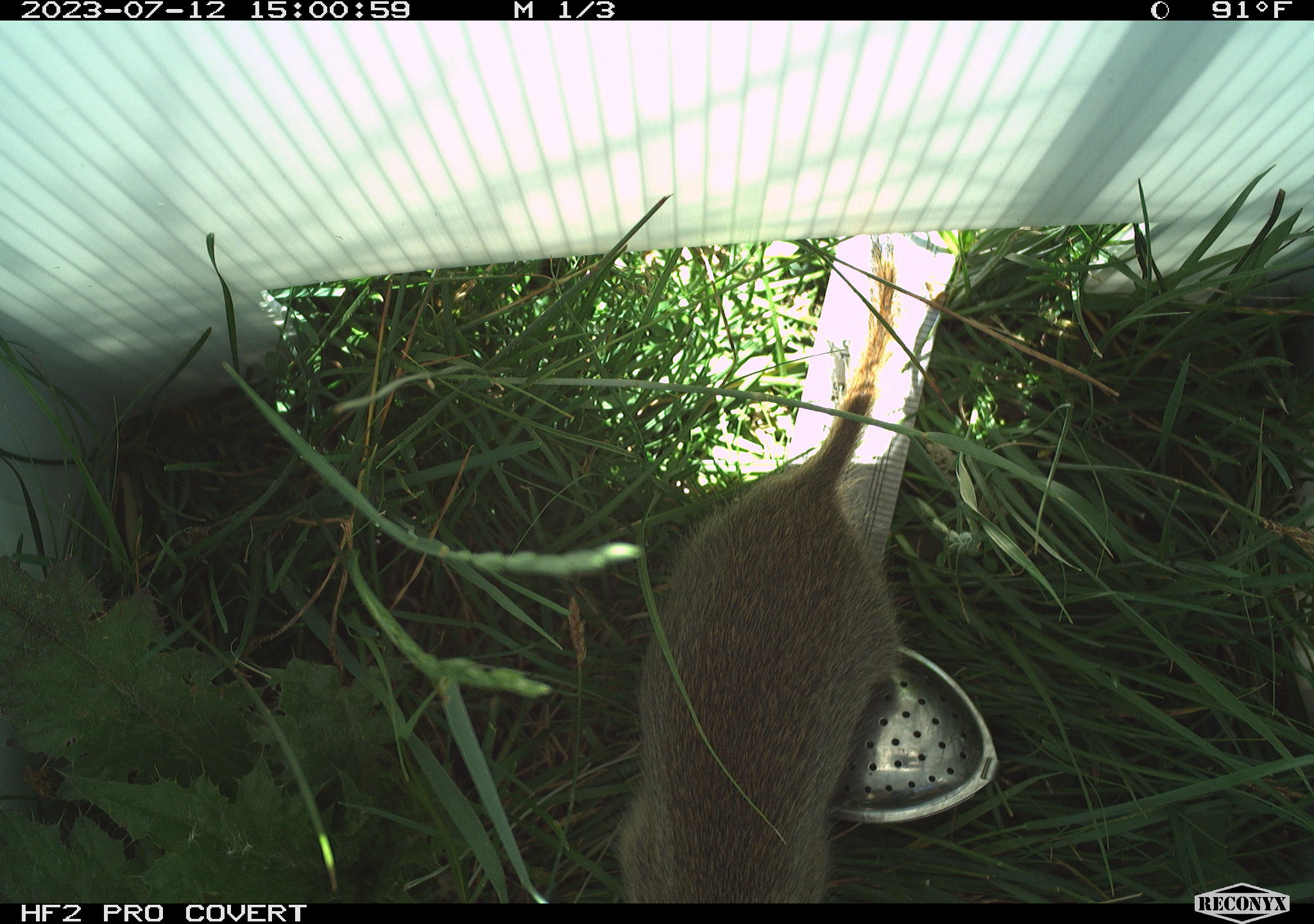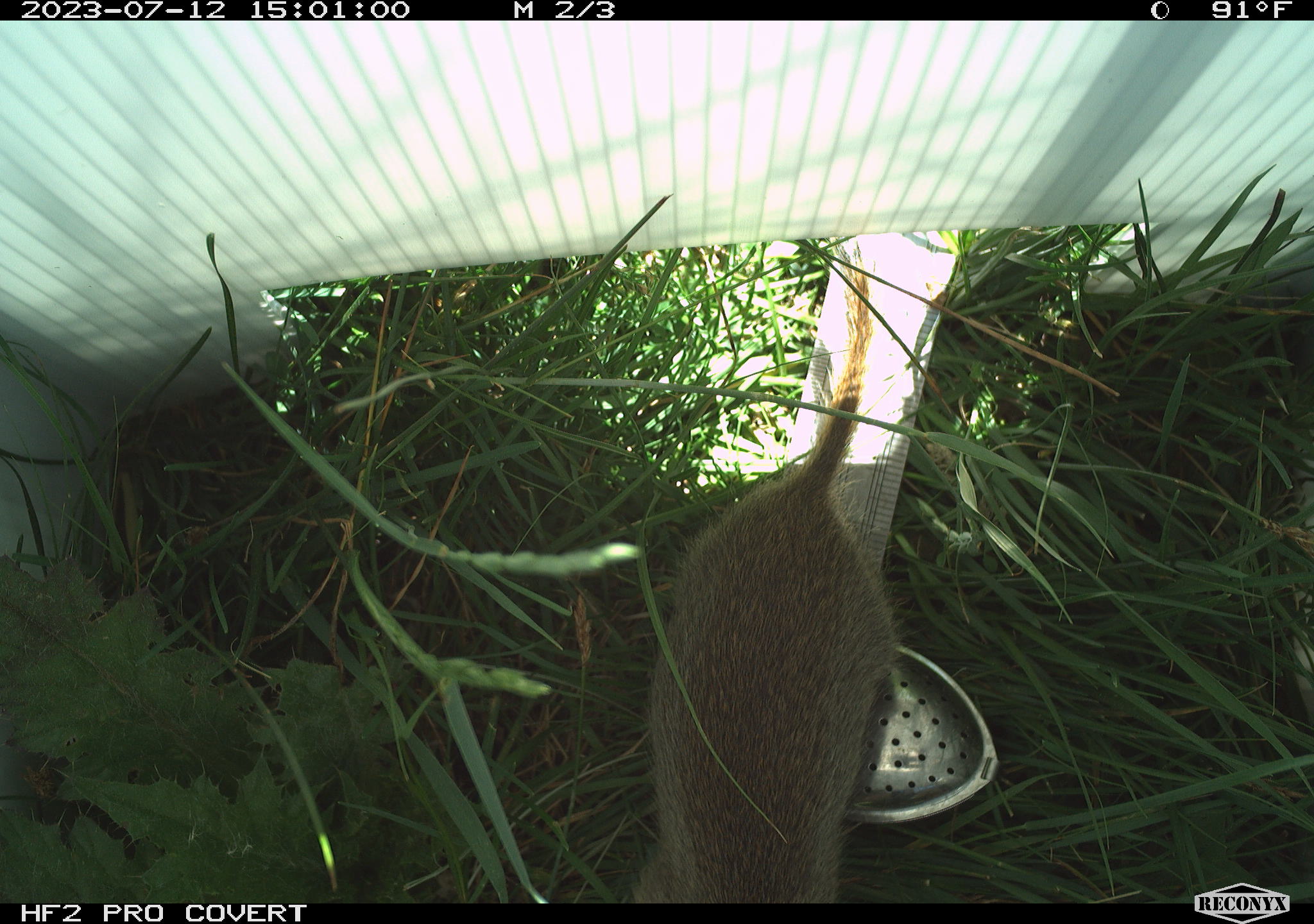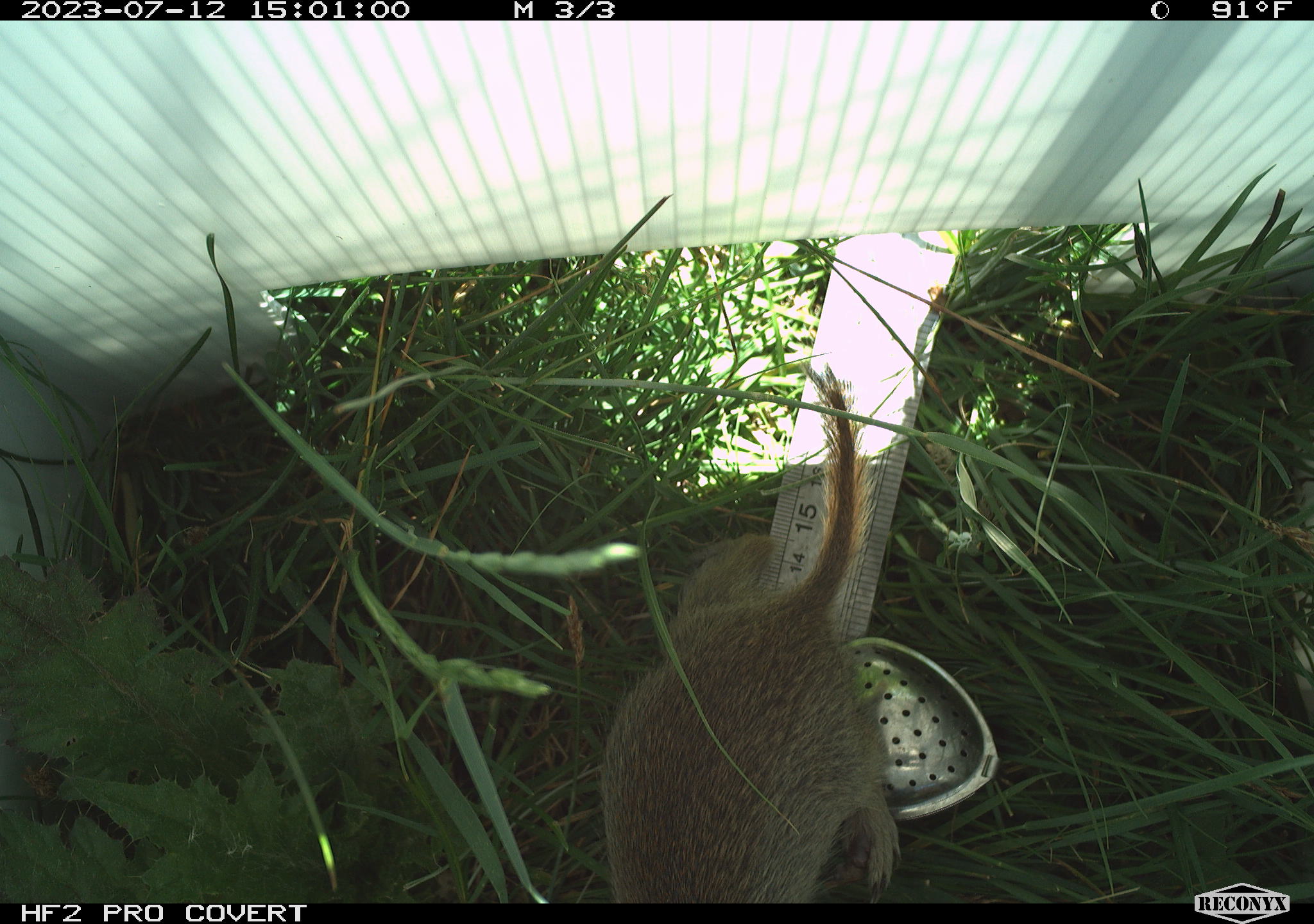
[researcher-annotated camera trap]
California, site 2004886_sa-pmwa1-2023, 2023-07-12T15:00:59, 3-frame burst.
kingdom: Animalia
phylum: Chordata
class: Mammalia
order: Rodentia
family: Sciuridae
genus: Urocitellus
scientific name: Urocitellus beldingi beldingi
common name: belding's ground squirrel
Belding's ground squirrel (Urocitellus beldingi beldingi).